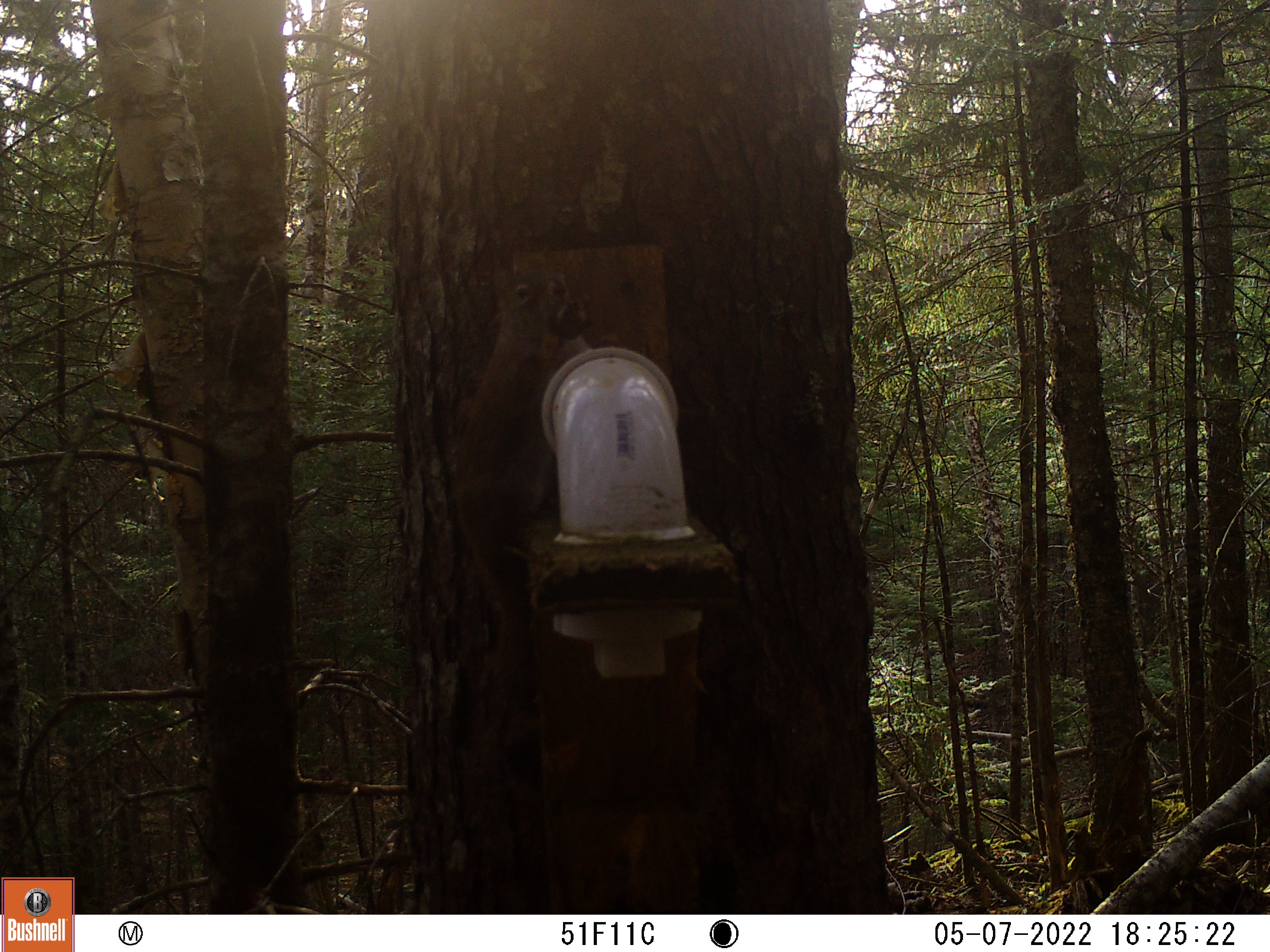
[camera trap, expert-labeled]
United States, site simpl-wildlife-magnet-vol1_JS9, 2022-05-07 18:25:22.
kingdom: Animalia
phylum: Chordata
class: Mammalia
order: Rodentia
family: Sciuridae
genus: Tamiasciurus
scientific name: Tamiasciurus hudsonicus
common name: red squirrel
Red squirrel (Tamiasciurus hudsonicus).